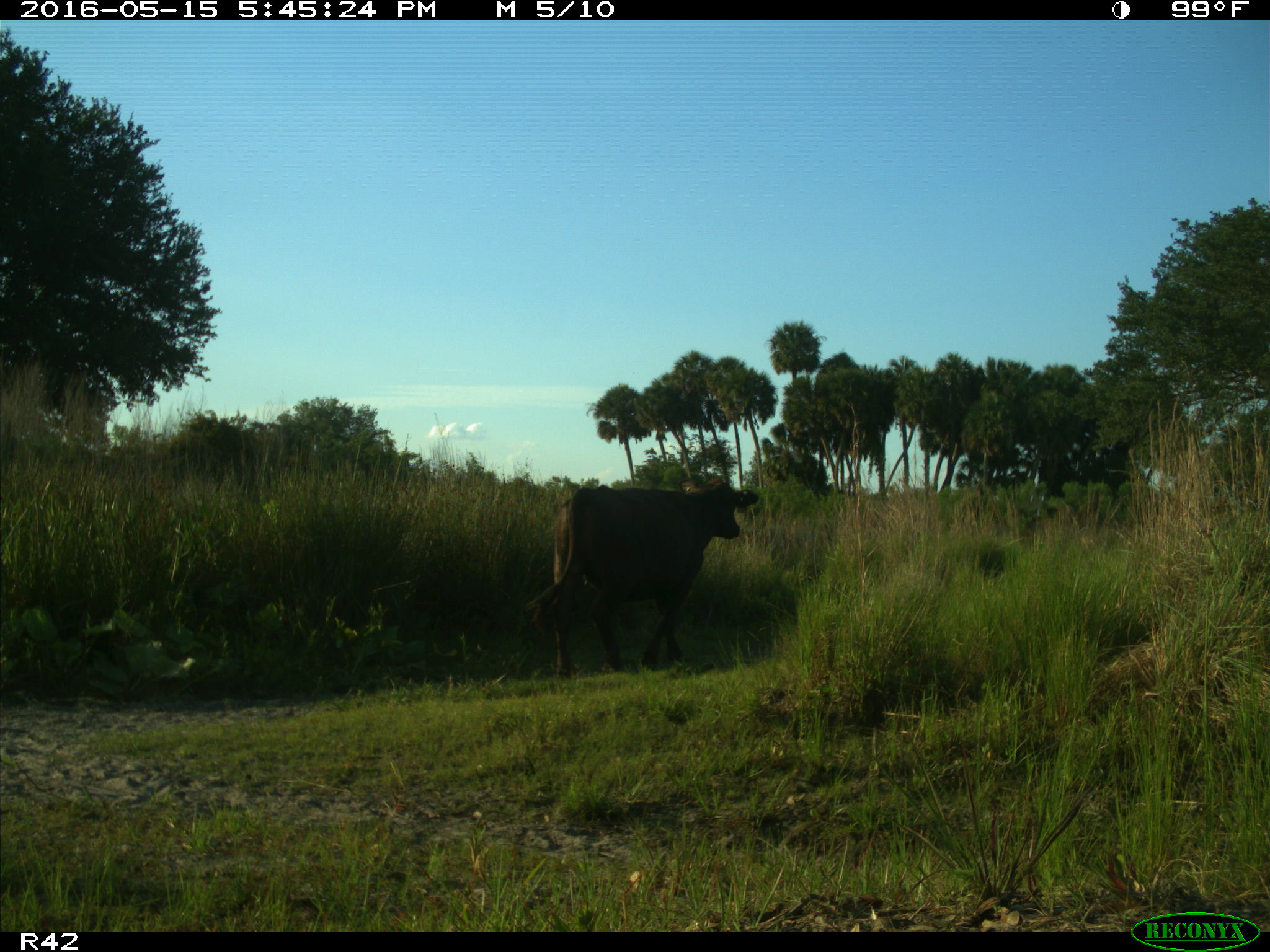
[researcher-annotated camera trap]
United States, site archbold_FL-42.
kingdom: Animalia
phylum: Chordata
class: Mammalia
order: Artiodactyla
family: Bovidae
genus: Bos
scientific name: Bos taurus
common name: domestic cow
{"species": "Bos taurus (domestic cow)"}